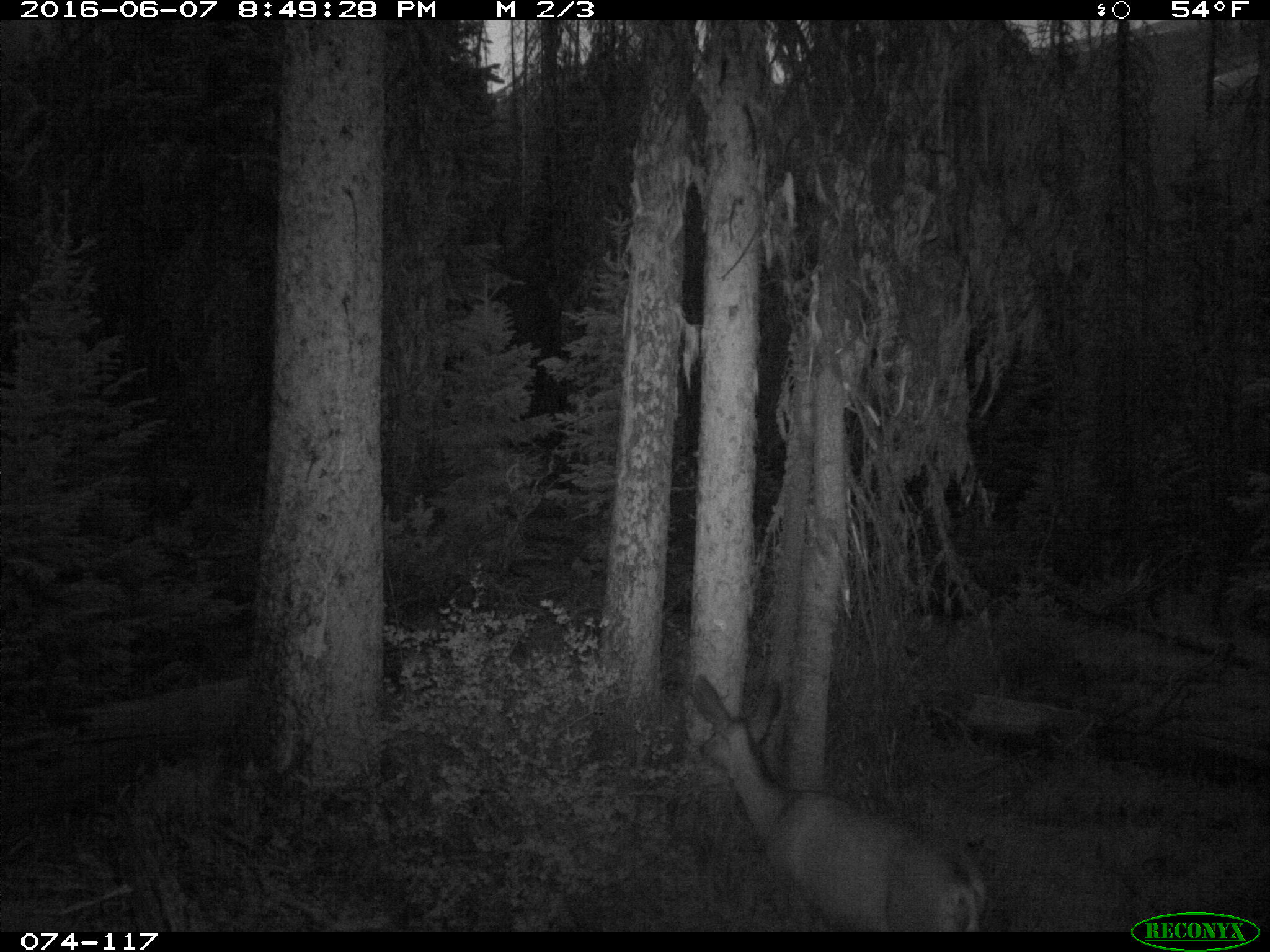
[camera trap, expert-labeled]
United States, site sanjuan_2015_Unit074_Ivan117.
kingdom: Animalia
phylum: Chordata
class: Mammalia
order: Artiodactyla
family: Cervidae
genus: Odocoileus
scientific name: Odocoileus hemionus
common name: mule deer